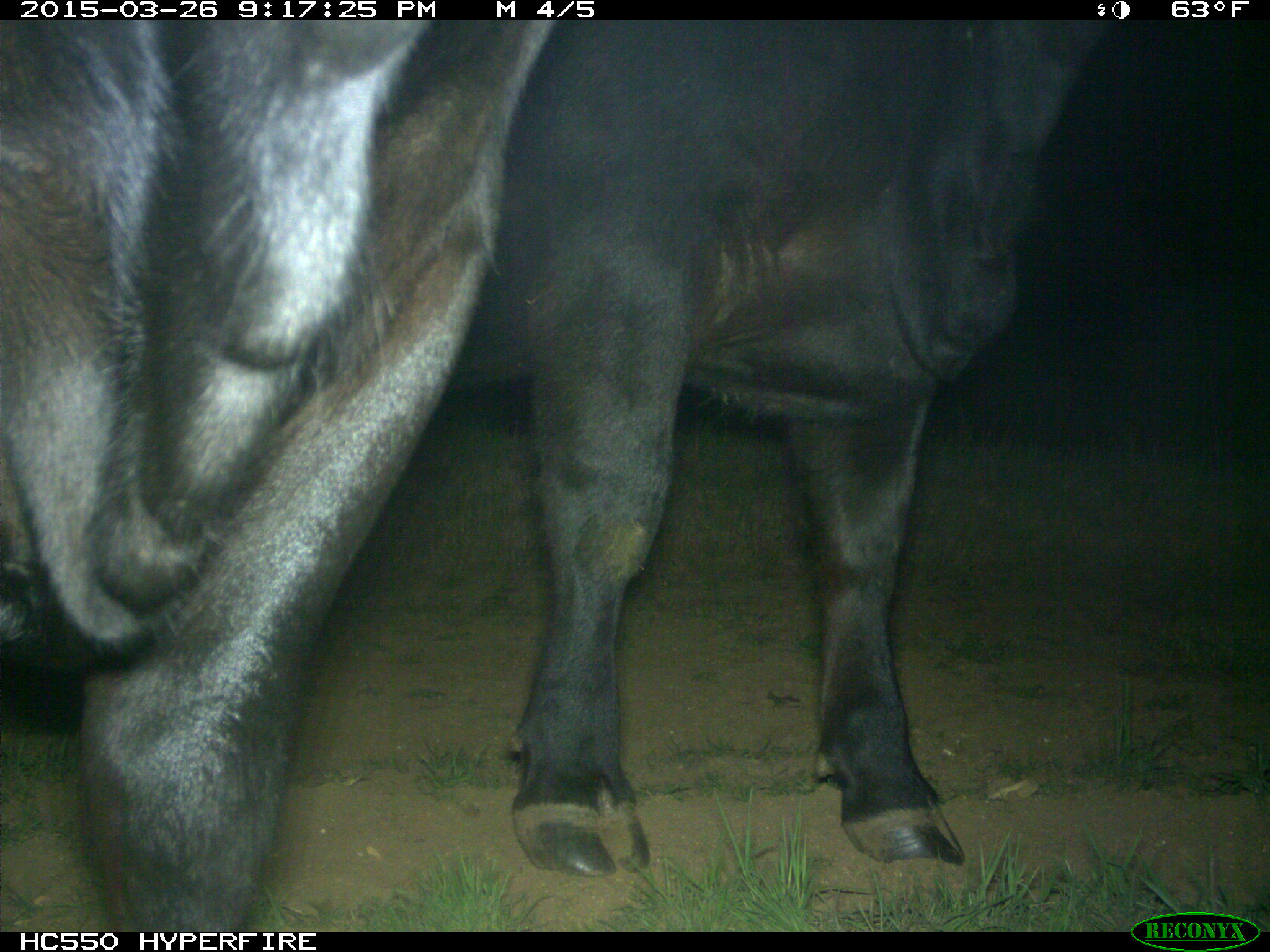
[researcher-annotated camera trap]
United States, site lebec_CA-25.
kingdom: Animalia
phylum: Chordata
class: Mammalia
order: Artiodactyla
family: Bovidae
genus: Bos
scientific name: Bos taurus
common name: domestic cow